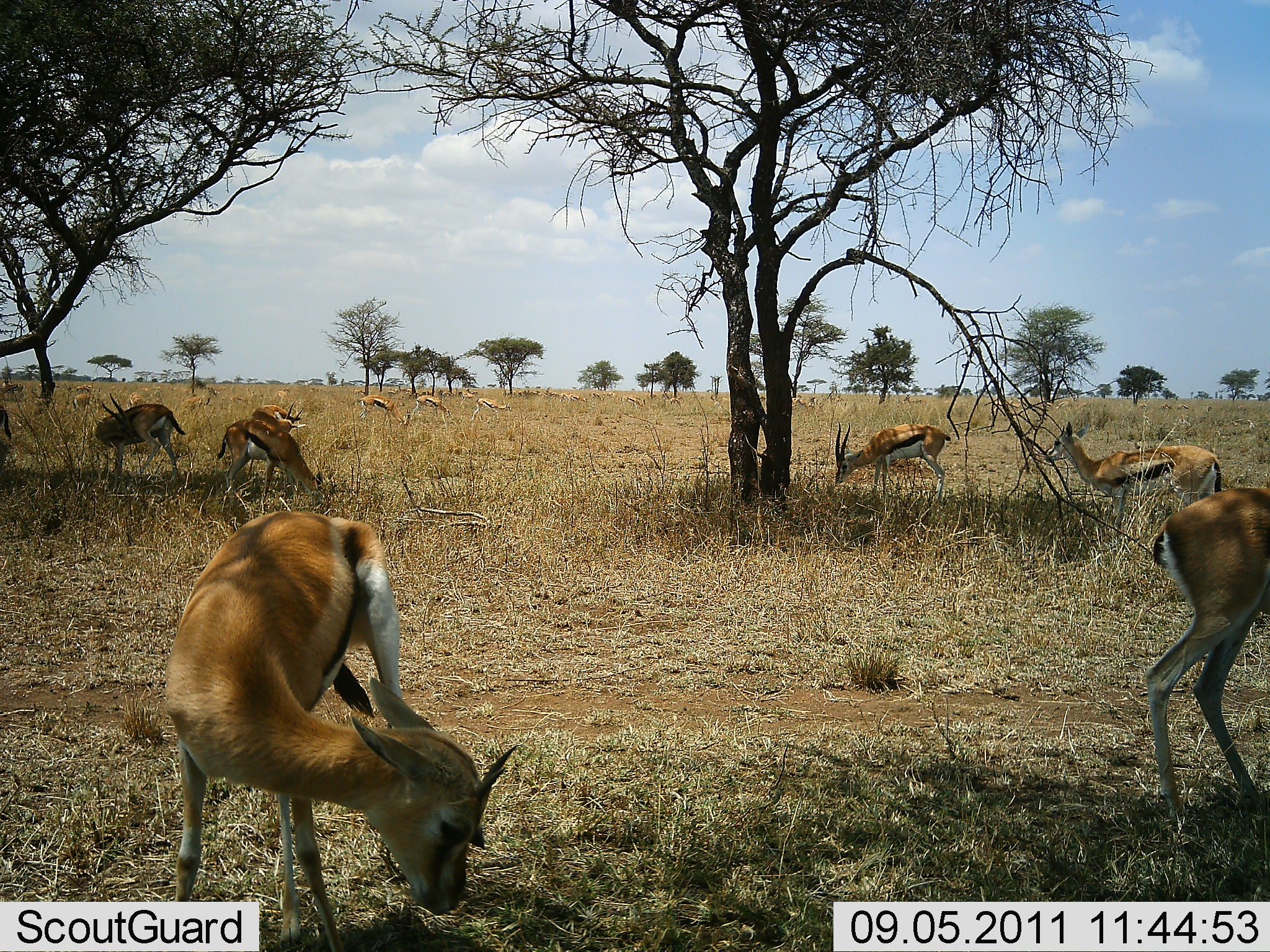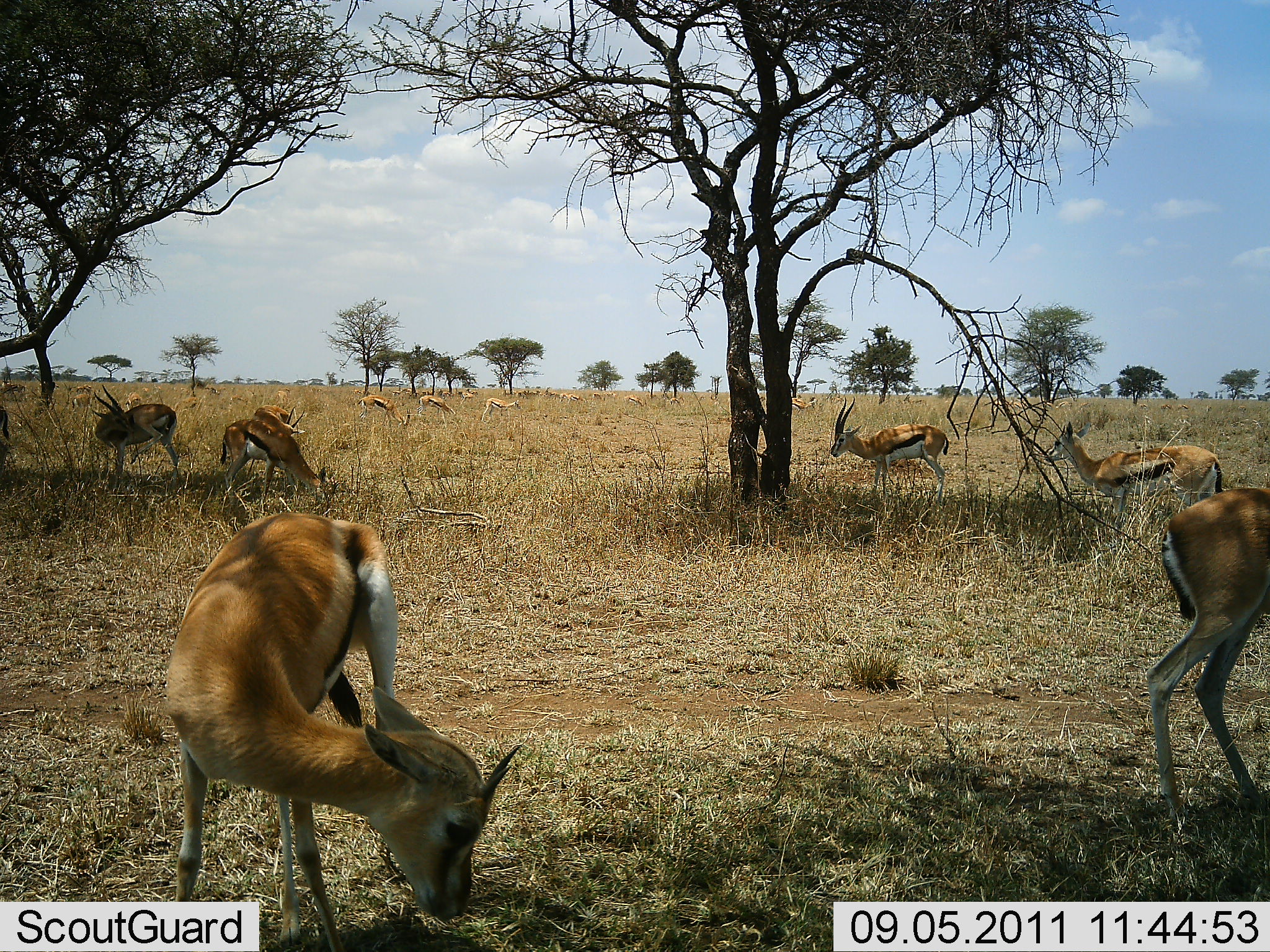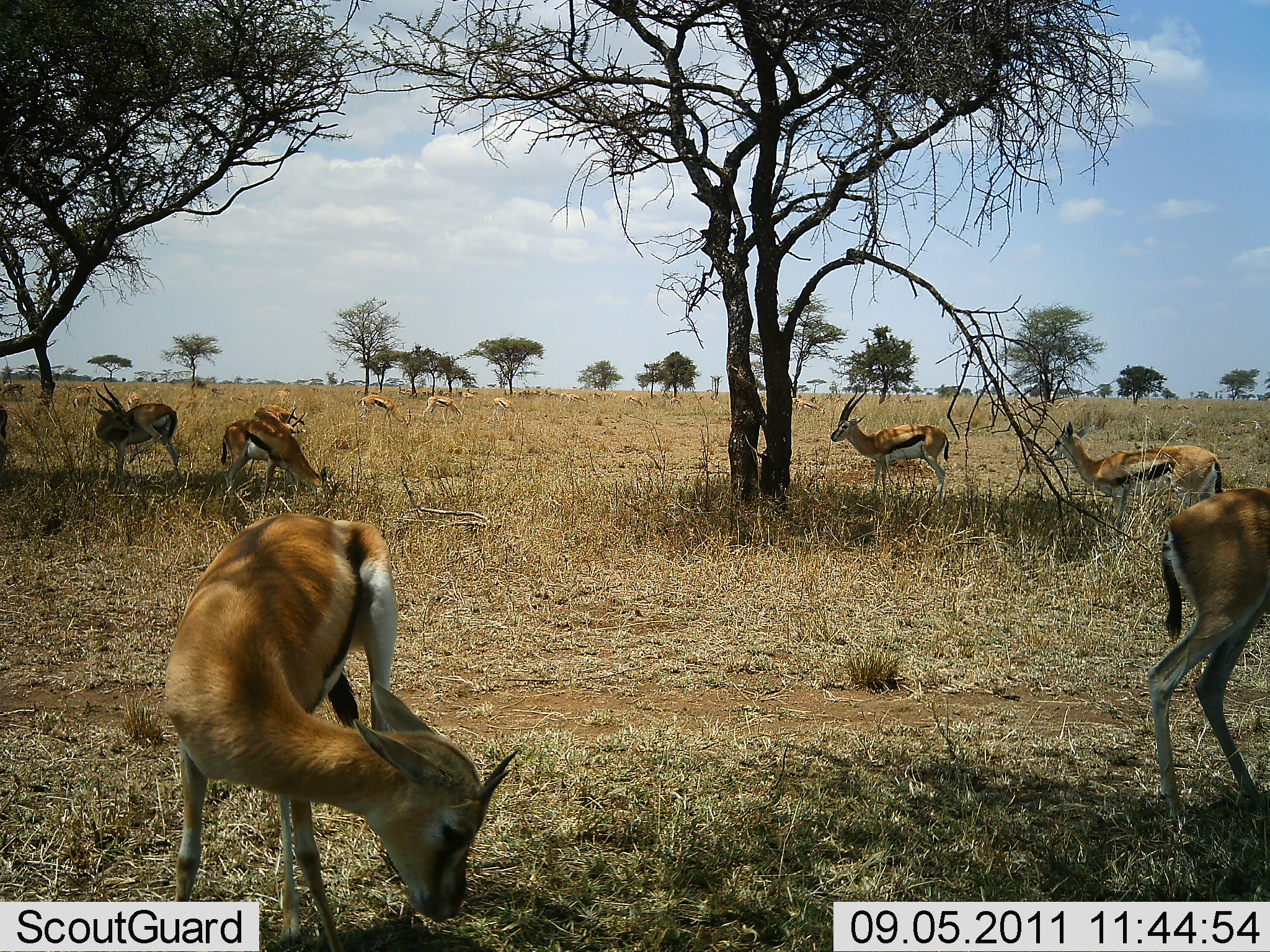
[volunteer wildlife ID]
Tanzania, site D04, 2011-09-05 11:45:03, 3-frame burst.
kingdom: Animalia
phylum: Chordata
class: Mammalia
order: Artiodactyla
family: Bovidae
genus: Eudorcas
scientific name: Eudorcas thomsonii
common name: thomson's gazelle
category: gazellethomsons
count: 10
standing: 64%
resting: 7%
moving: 0%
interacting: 0%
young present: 7%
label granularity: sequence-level